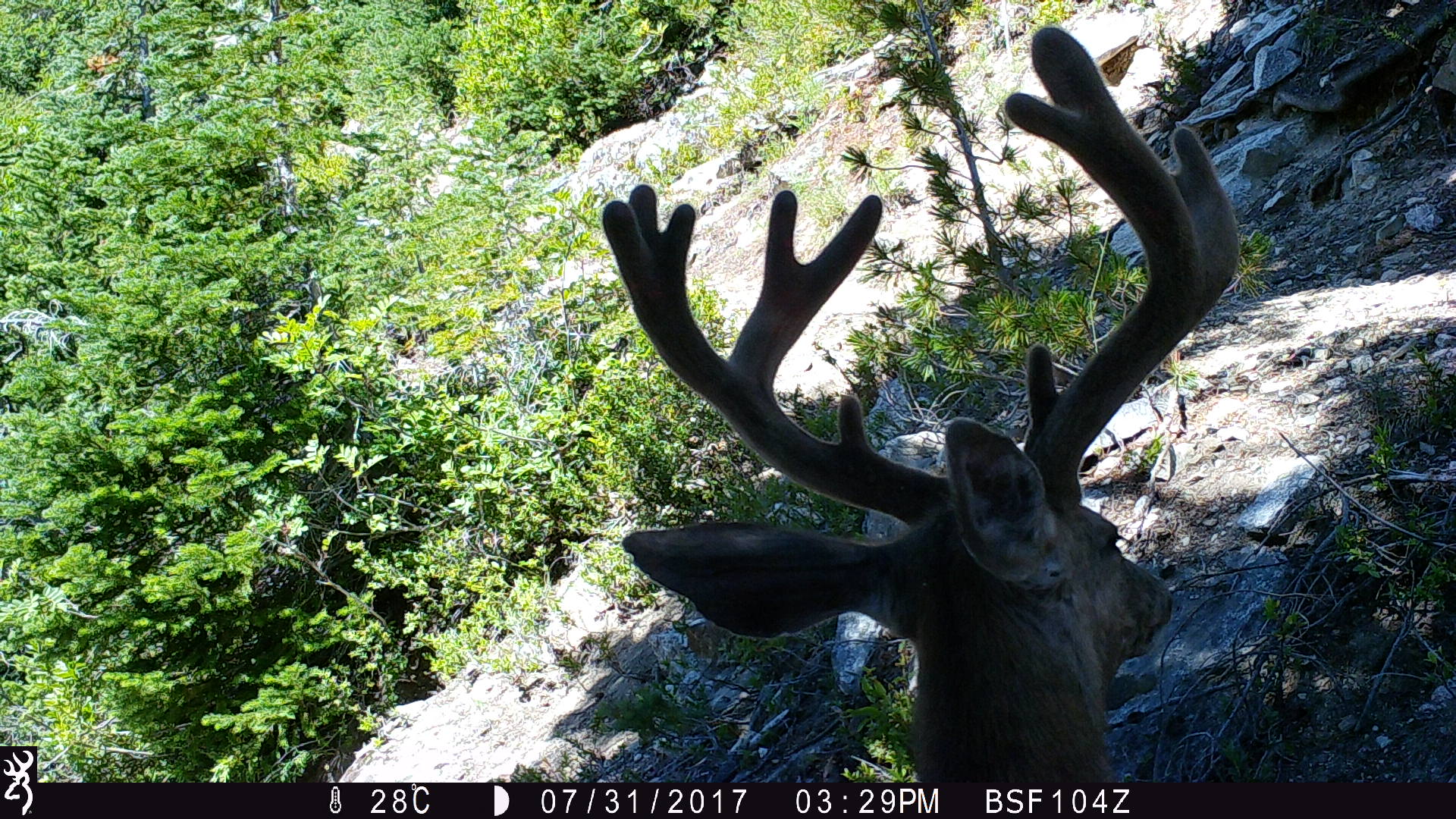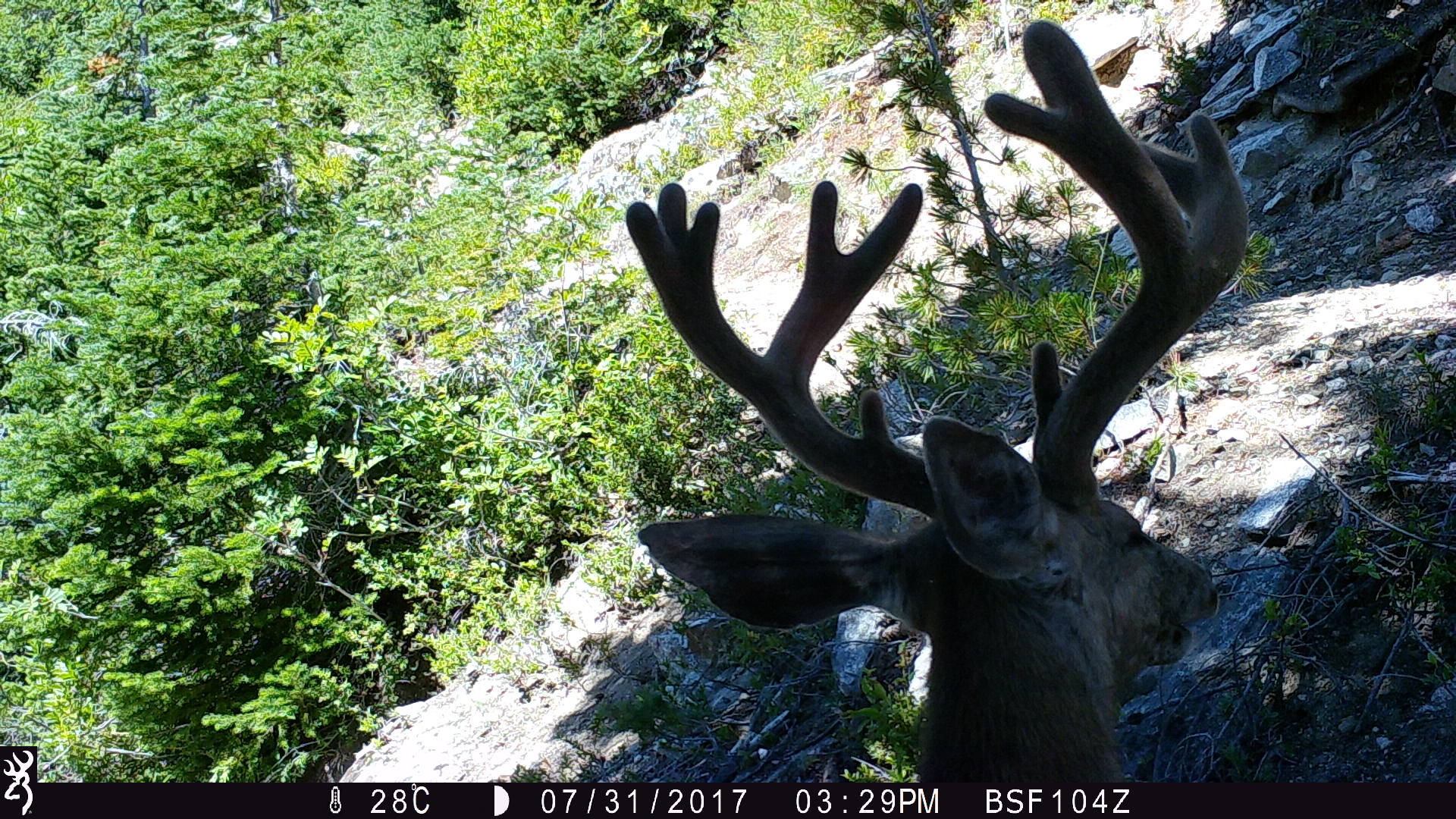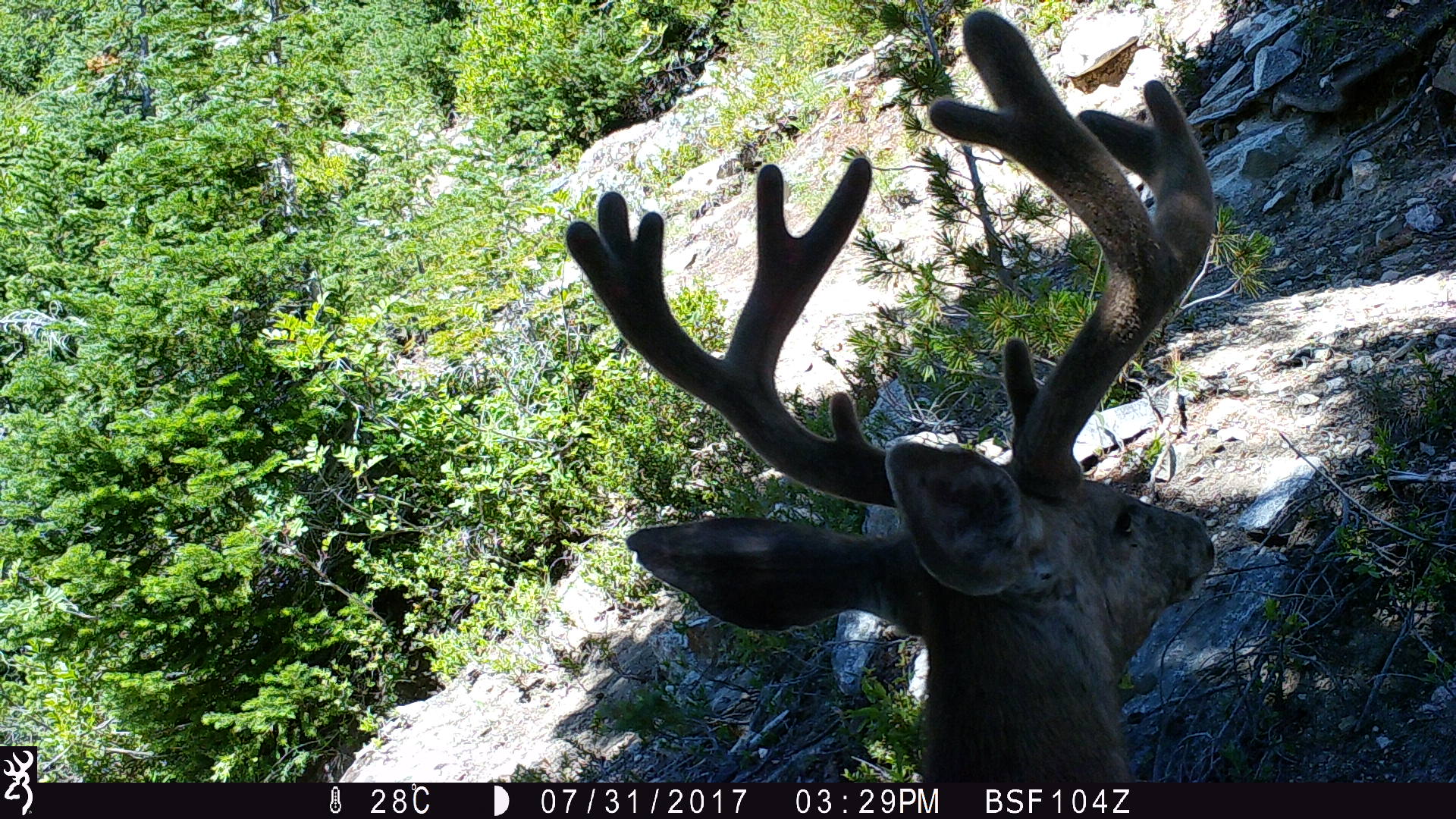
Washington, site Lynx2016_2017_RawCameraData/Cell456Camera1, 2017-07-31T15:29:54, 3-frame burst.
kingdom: Animalia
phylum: Chordata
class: Mammalia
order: Artiodactyla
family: Cervidae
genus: Odocoileus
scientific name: Odocoileus hemionus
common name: mule deer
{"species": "Odocoileus hemionus (mule deer)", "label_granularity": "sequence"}